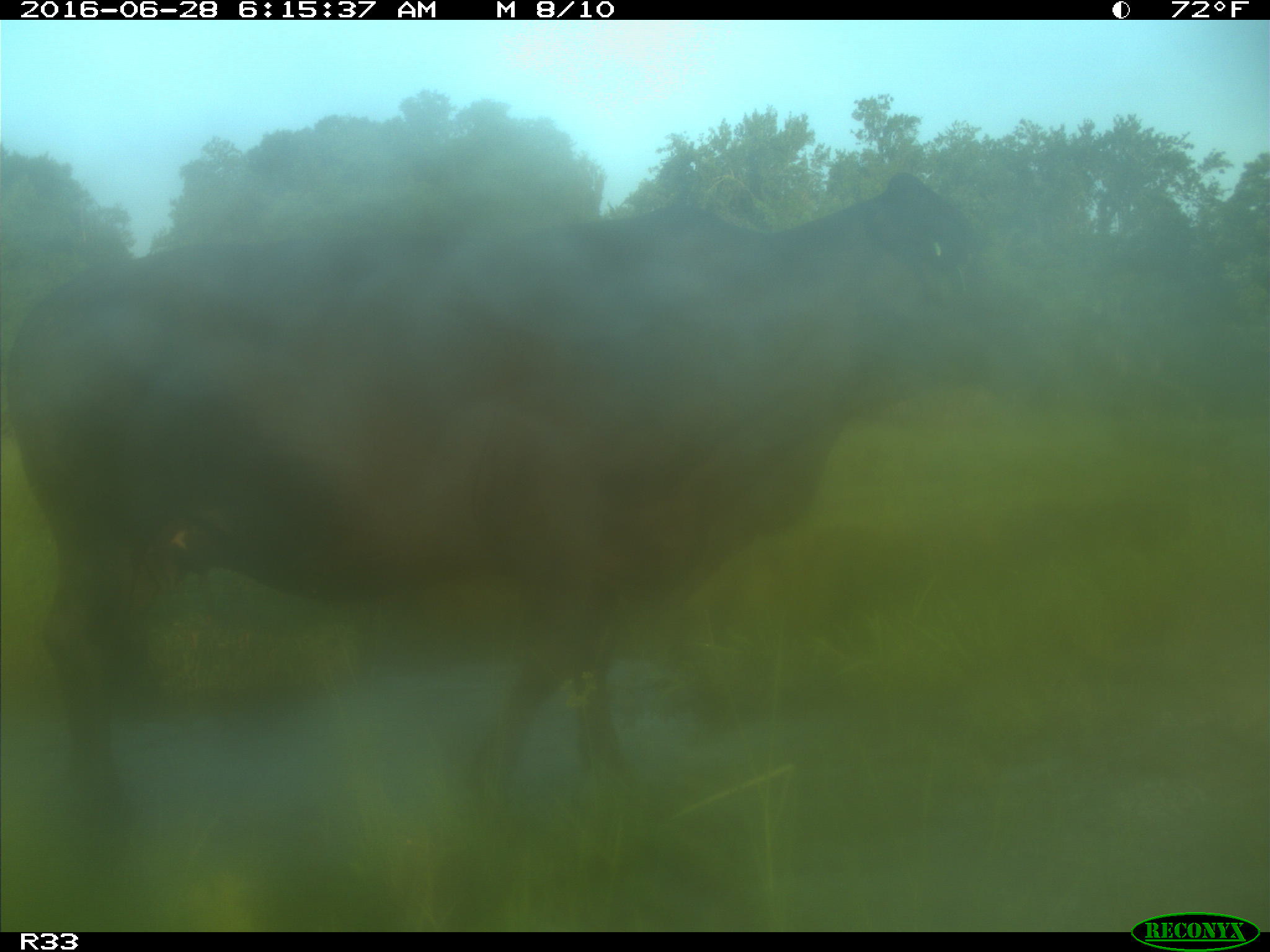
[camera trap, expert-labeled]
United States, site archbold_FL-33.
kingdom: Animalia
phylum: Chordata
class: Mammalia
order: Artiodactyla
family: Bovidae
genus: Bos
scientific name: Bos taurus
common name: domestic cow